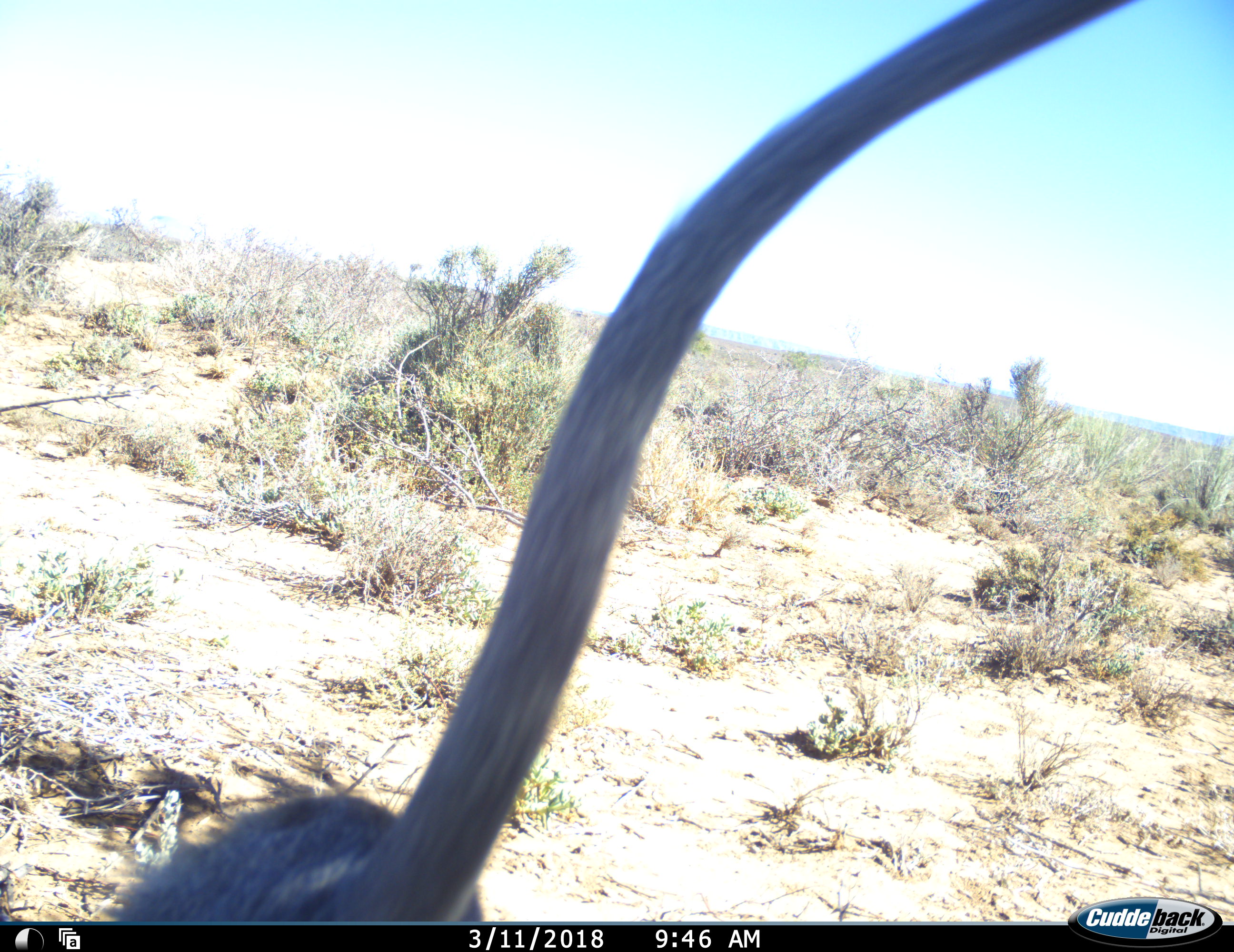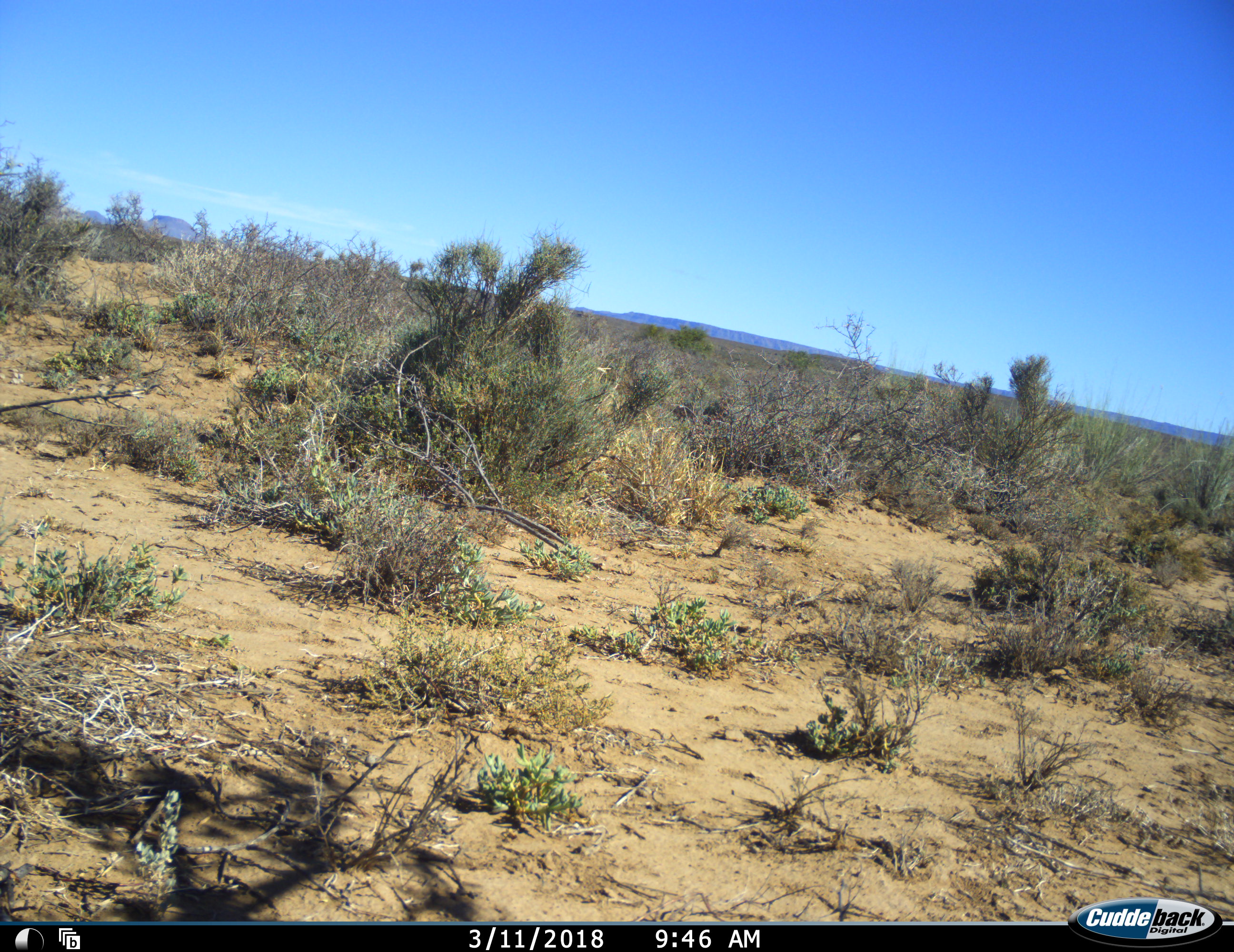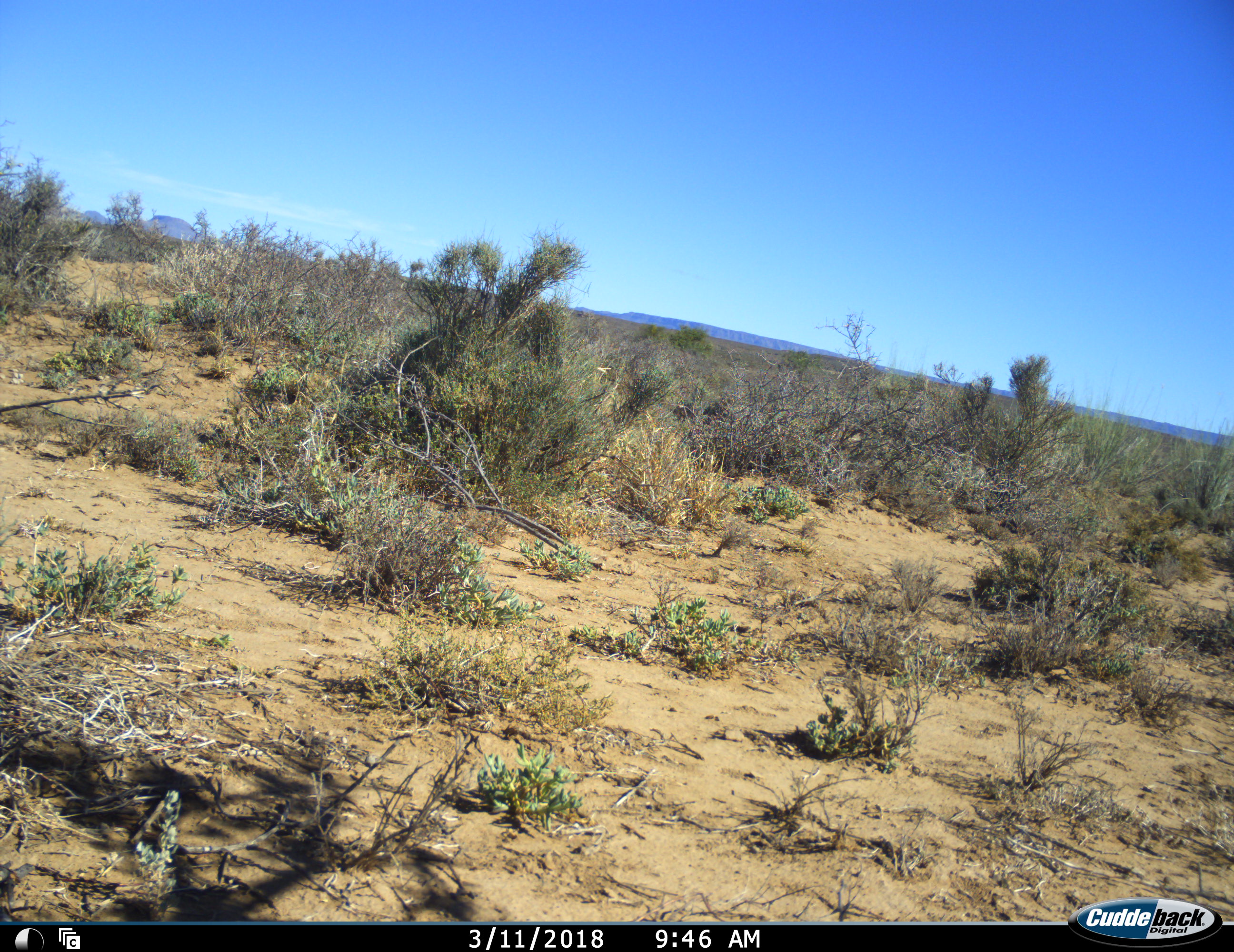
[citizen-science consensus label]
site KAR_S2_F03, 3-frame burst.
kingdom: Animalia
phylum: Chordata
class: Mammalia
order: Primates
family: Cercopithecidae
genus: Chlorocebus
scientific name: Chlorocebus pygerythrus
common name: vervet monkey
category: monkeyvervet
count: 1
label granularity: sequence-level